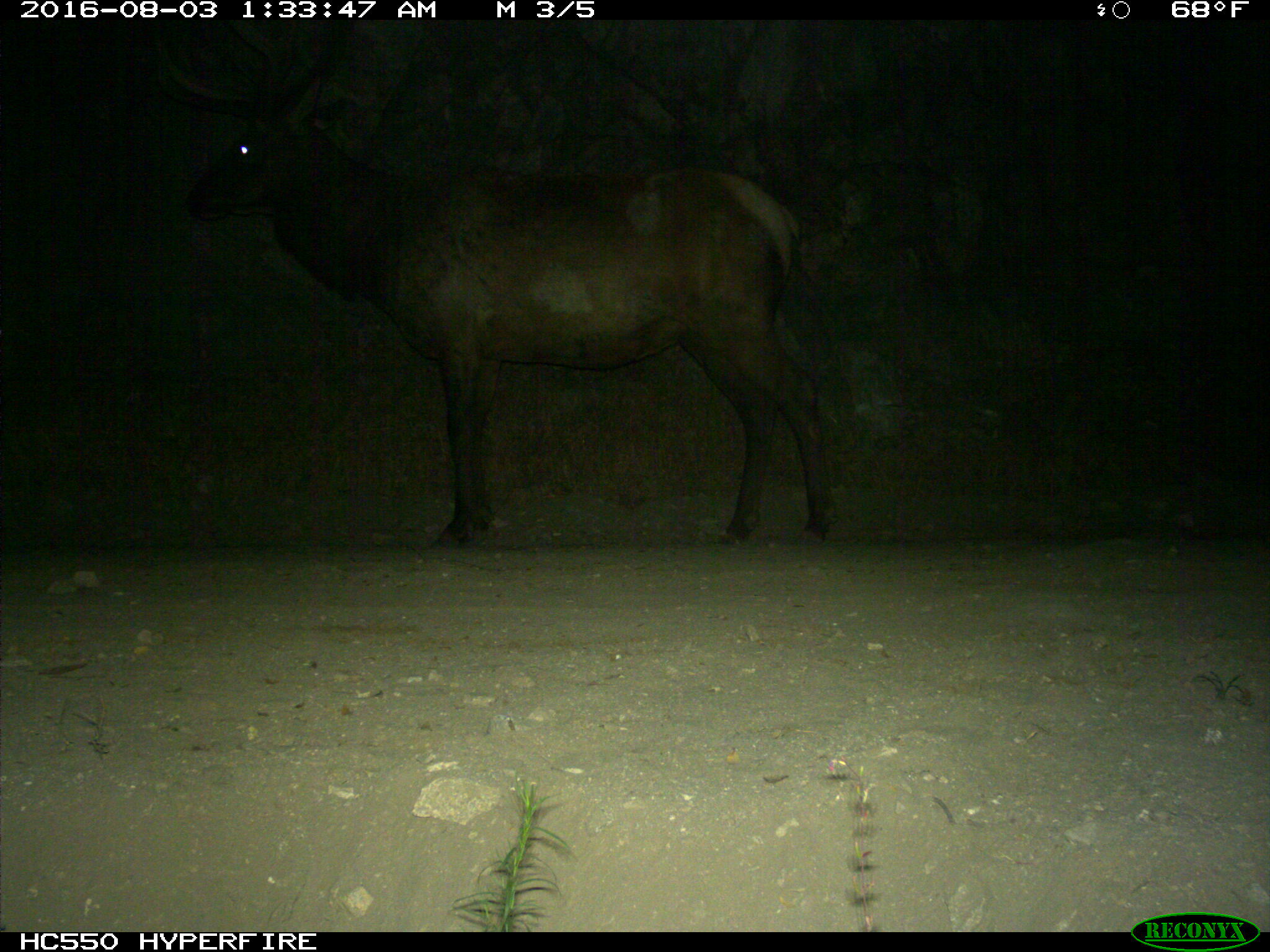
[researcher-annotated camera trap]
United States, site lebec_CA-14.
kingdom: Animalia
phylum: Chordata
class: Mammalia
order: Artiodactyla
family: Cervidae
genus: Cervus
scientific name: Cervus canadensis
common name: elk